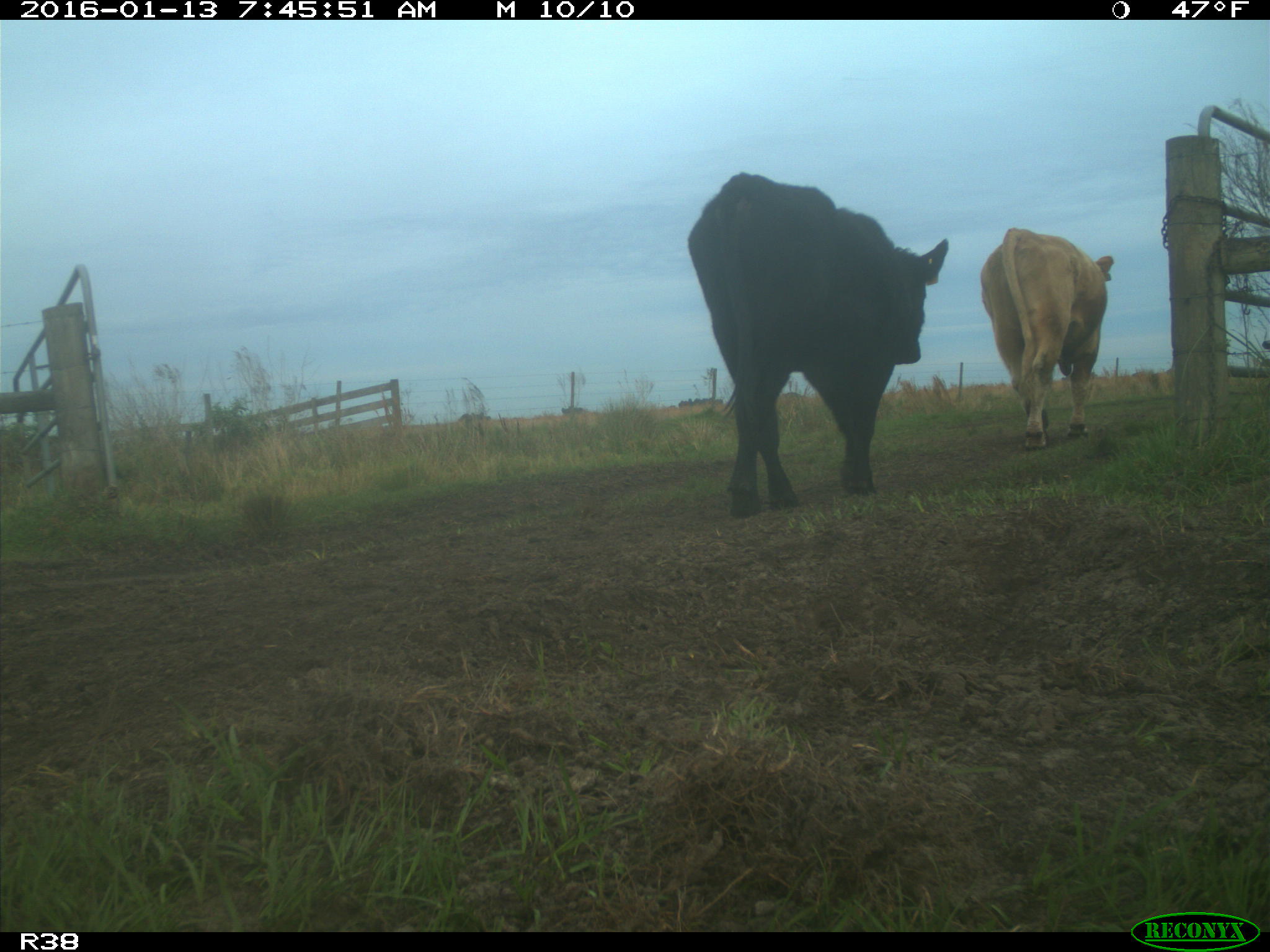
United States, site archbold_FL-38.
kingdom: Animalia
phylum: Chordata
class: Mammalia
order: Artiodactyla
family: Bovidae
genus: Bos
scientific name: Bos taurus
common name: domestic cow